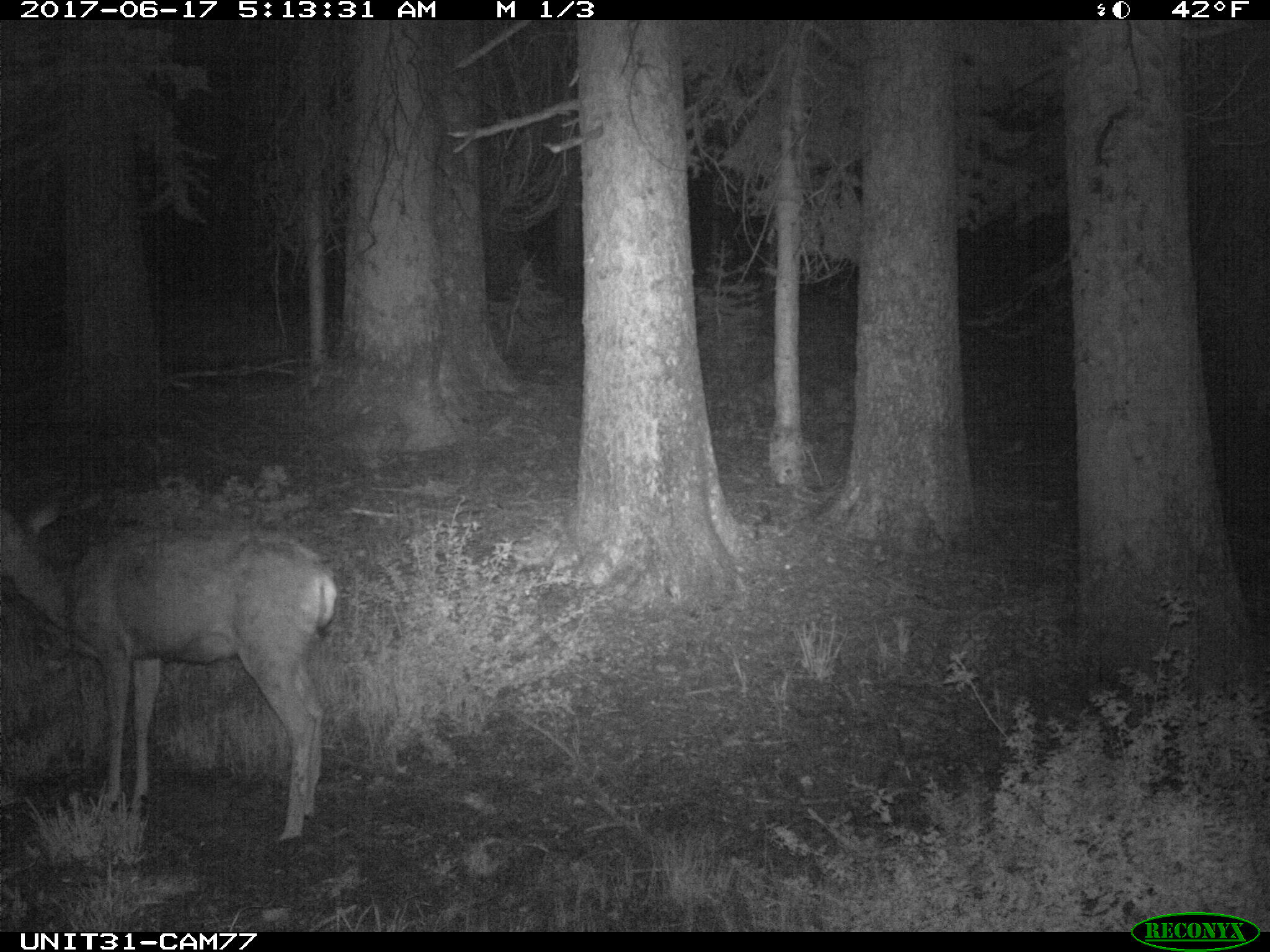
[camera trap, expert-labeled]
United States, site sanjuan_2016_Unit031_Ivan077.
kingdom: Animalia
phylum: Chordata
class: Mammalia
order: Artiodactyla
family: Cervidae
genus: Odocoileus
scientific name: Odocoileus hemionus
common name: mule deer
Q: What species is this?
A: Odocoileus hemionus (mule deer).